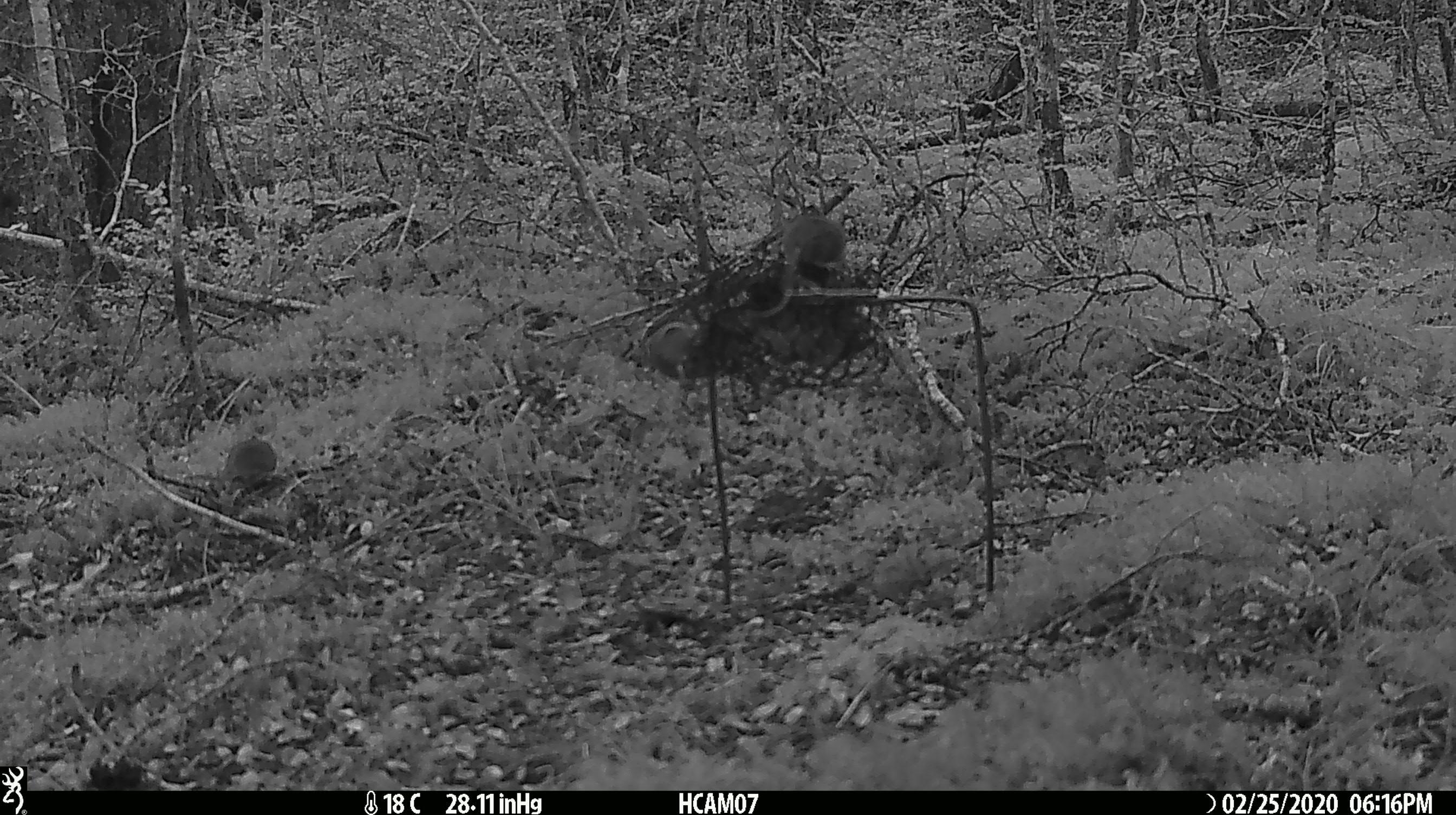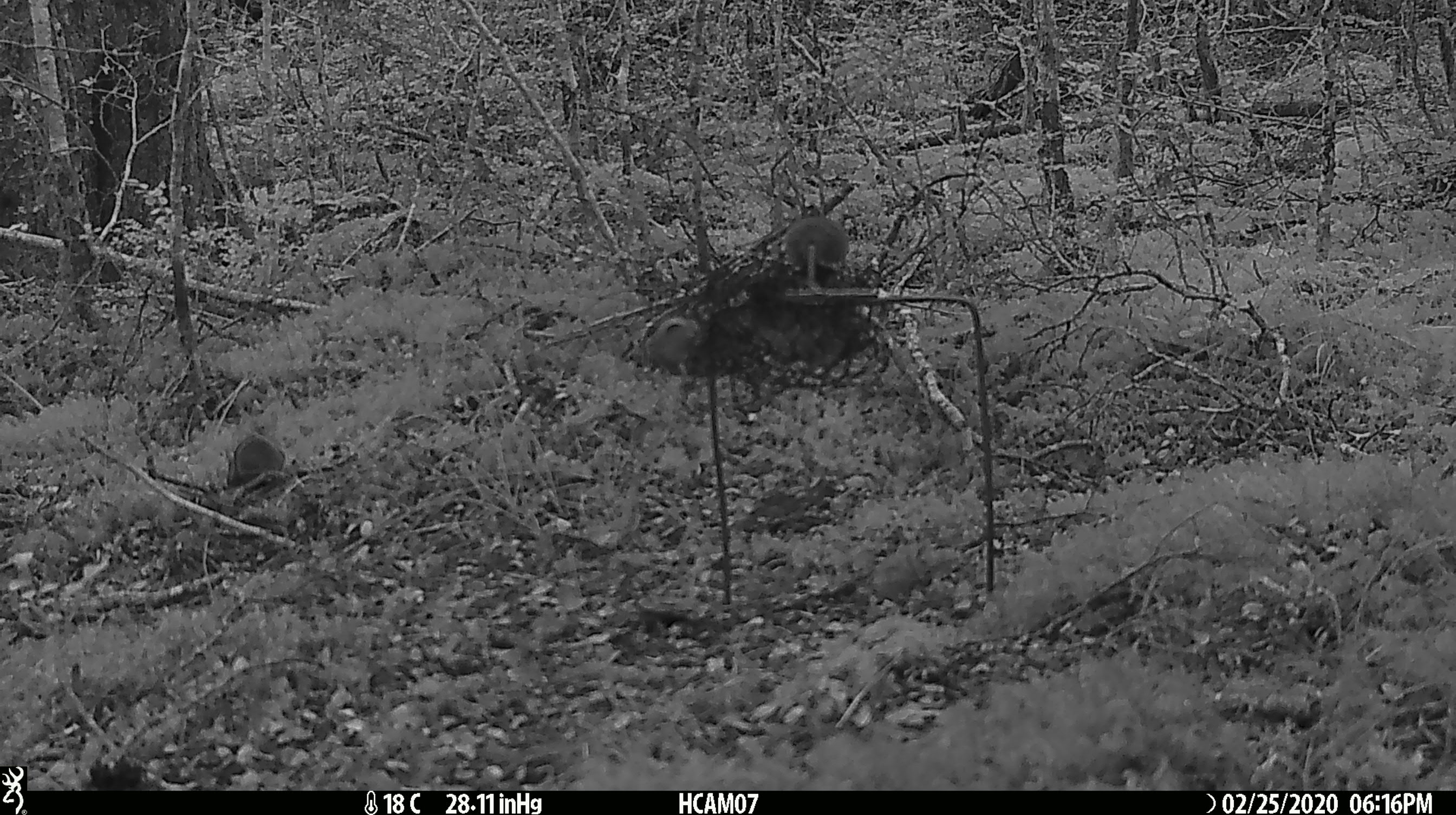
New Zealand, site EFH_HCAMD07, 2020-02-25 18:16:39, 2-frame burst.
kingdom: Animalia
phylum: Chordata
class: Mammalia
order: Rodentia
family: Muridae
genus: Mus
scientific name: Mus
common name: mouse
Mouse (Mus).